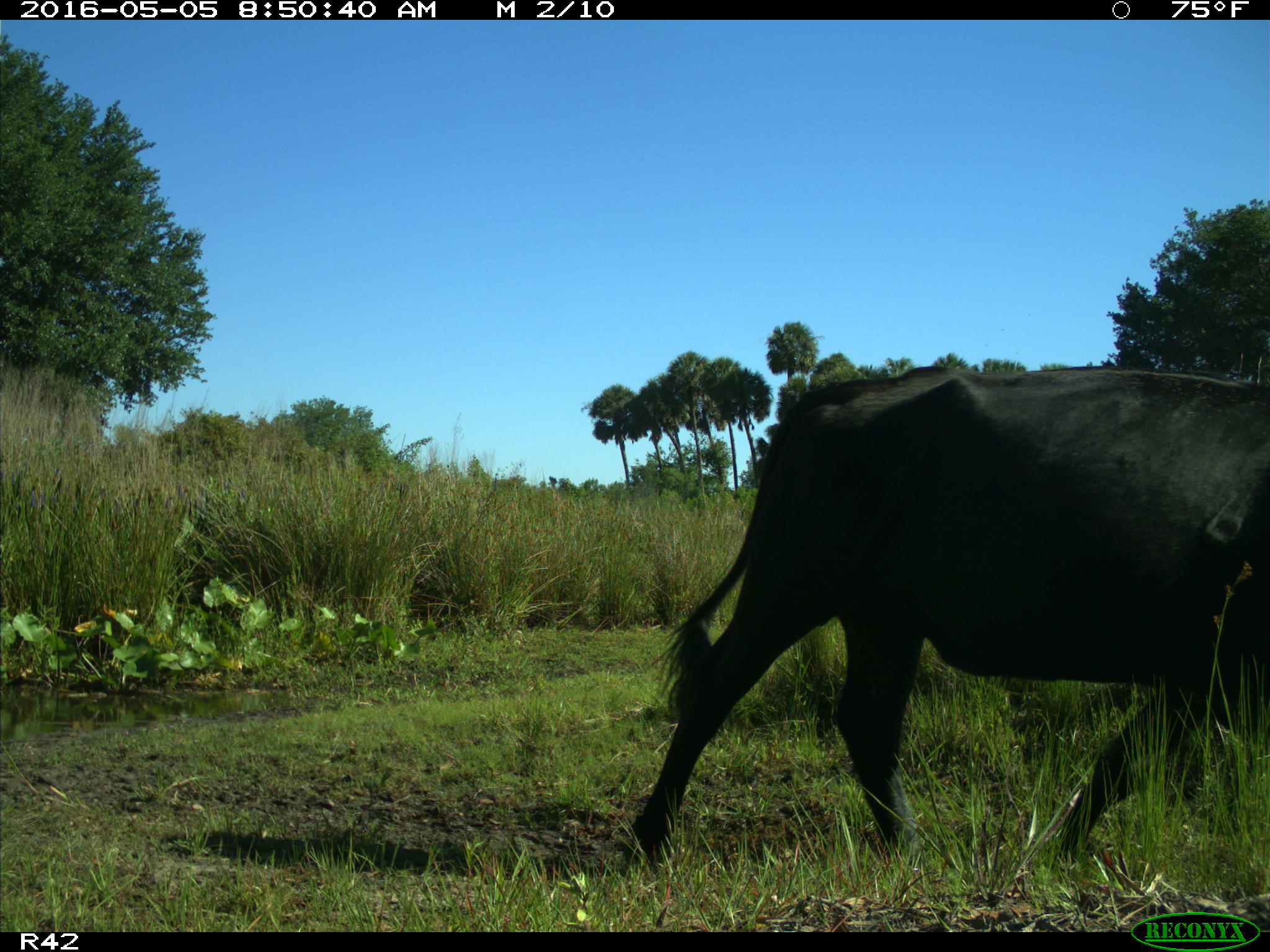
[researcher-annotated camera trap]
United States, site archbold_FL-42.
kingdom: Animalia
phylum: Chordata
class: Mammalia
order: Artiodactyla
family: Bovidae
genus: Bos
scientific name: Bos taurus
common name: domestic cow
Bos taurus (domestic cow).